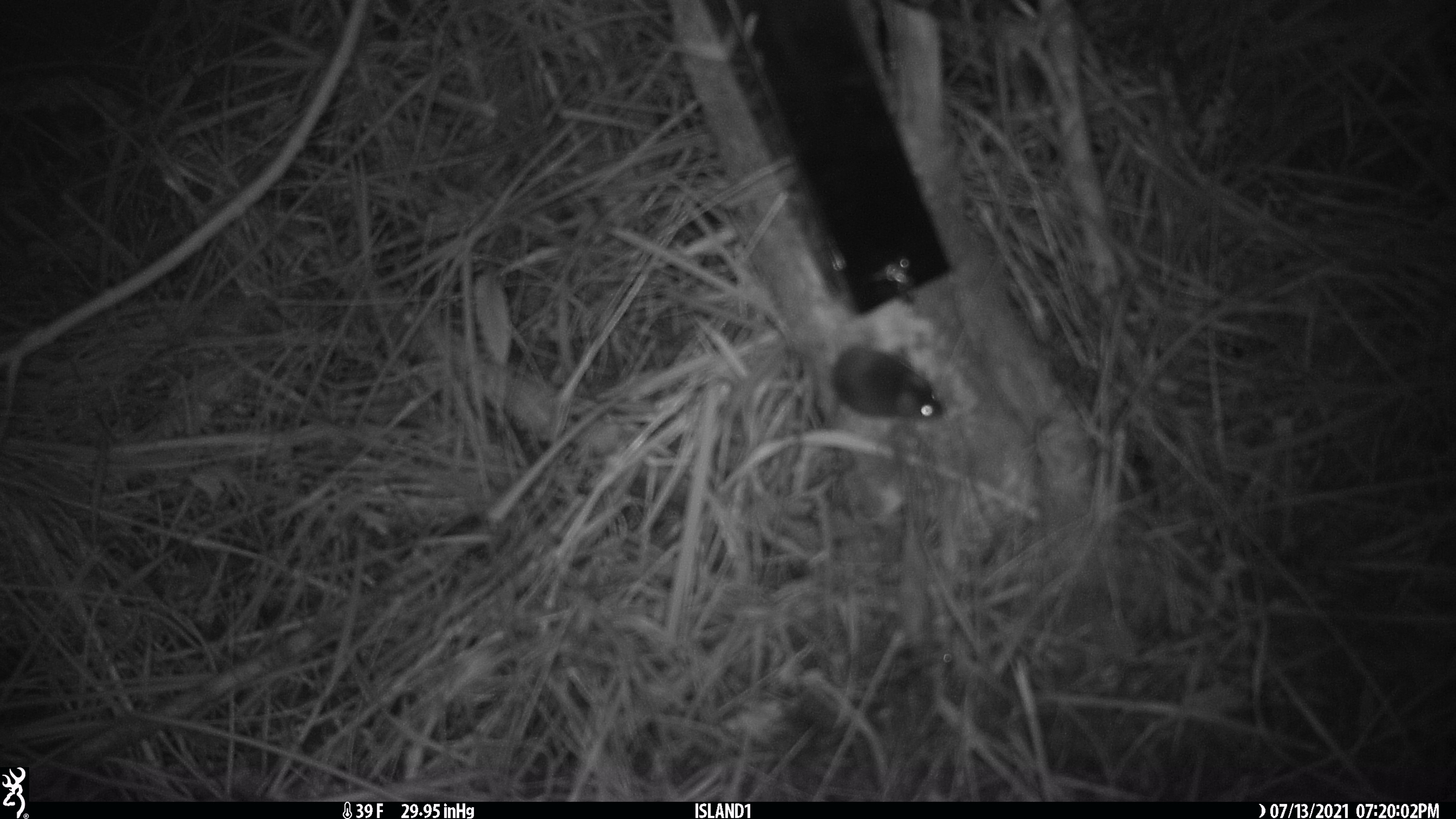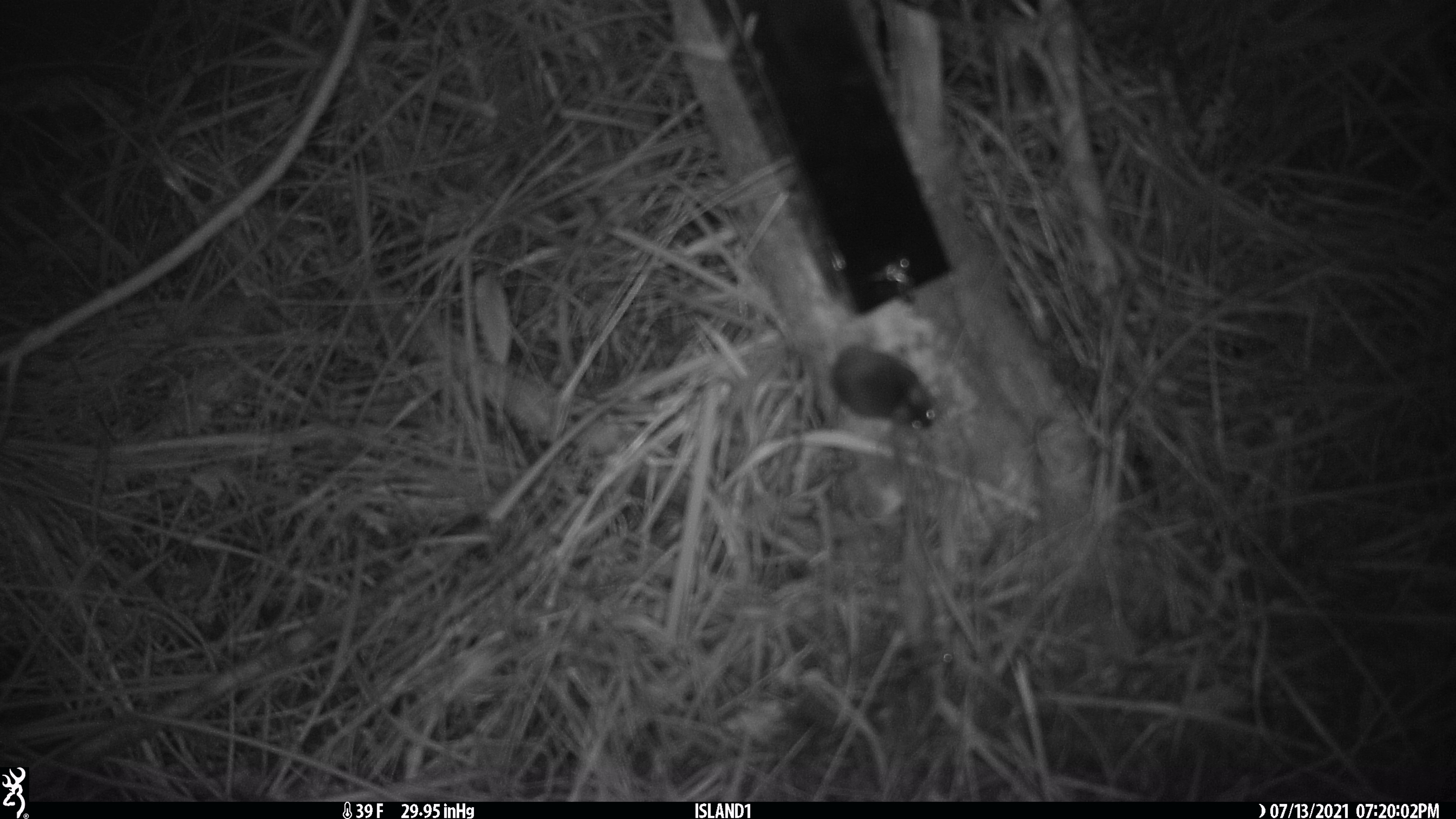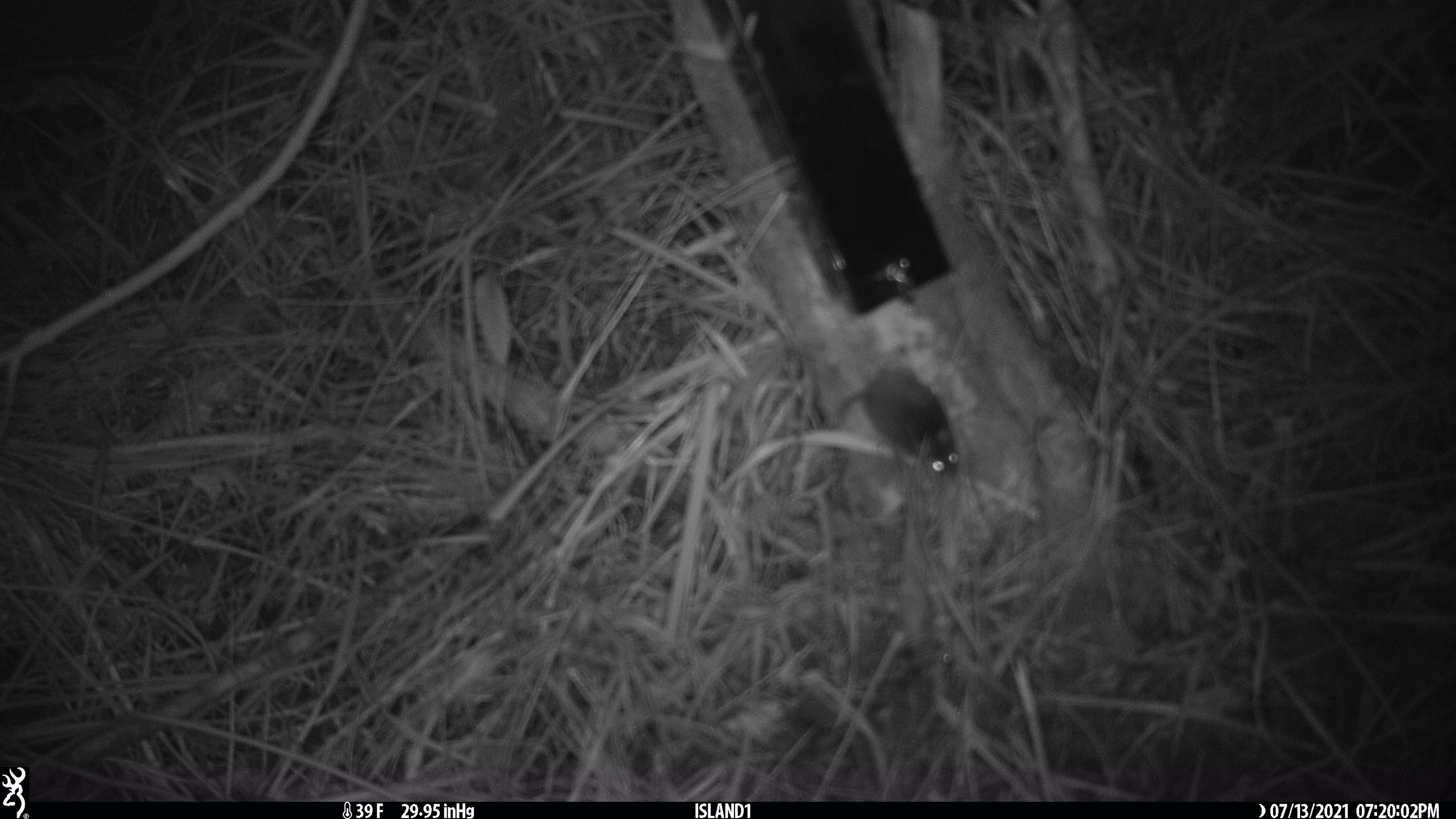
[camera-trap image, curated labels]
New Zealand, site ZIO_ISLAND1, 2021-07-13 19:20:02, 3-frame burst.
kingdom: Animalia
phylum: Chordata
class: Mammalia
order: Rodentia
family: Muridae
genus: Mus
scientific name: Mus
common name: mouse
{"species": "mouse (Mus)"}